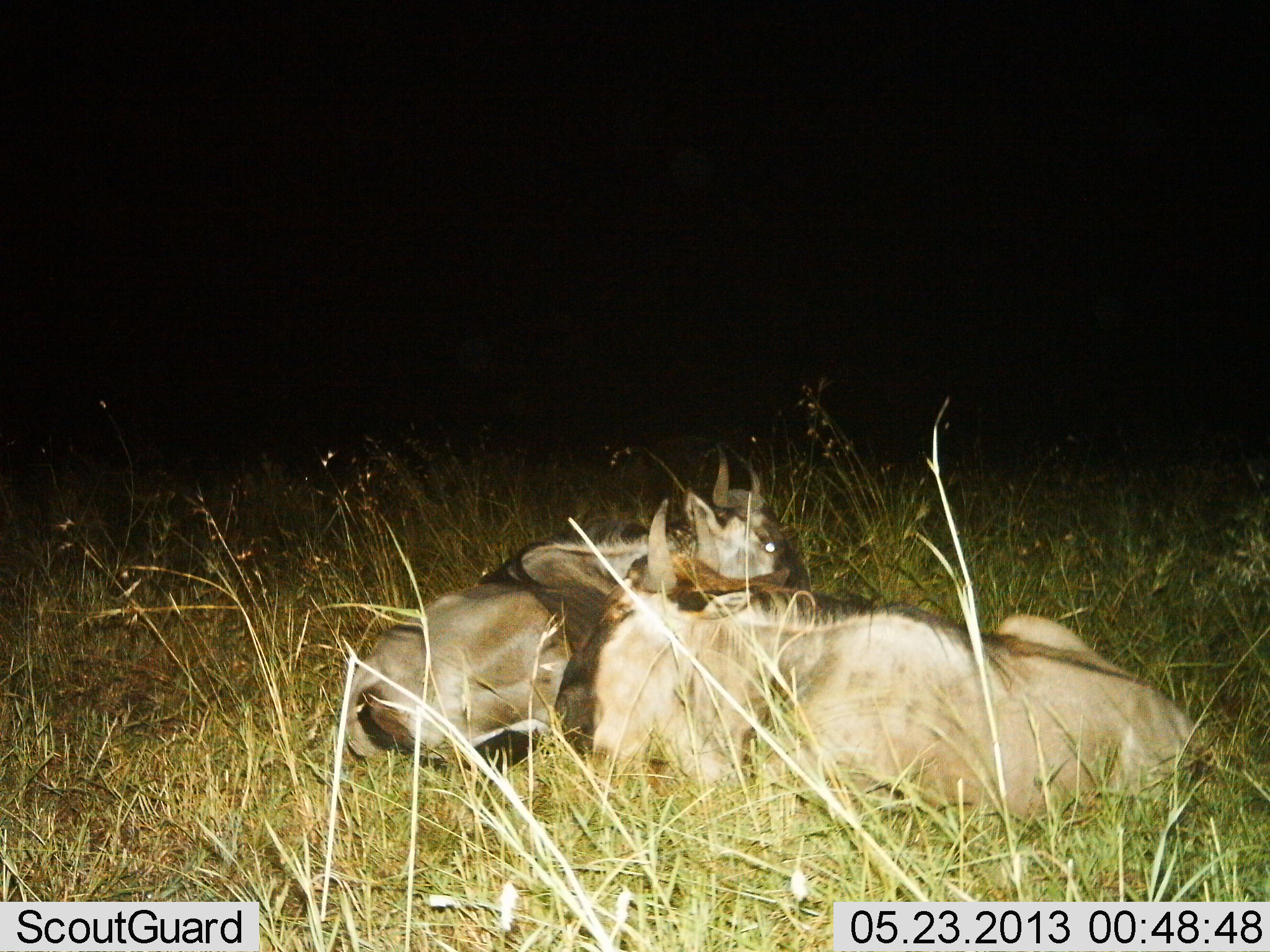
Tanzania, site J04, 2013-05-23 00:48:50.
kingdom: Animalia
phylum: Chordata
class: Mammalia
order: Artiodactyla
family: Bovidae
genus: Connochaetes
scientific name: Connochaetes taurinus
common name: blue wildebeest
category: wildebeest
Wildebeest (blue wildebeest) (Connochaetes taurinus), count 2. Behavior (volunteer vote fractions): standing 0%, resting 100%, moving 0%, interacting 5%. Young present (vote fraction): 0%. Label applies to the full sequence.